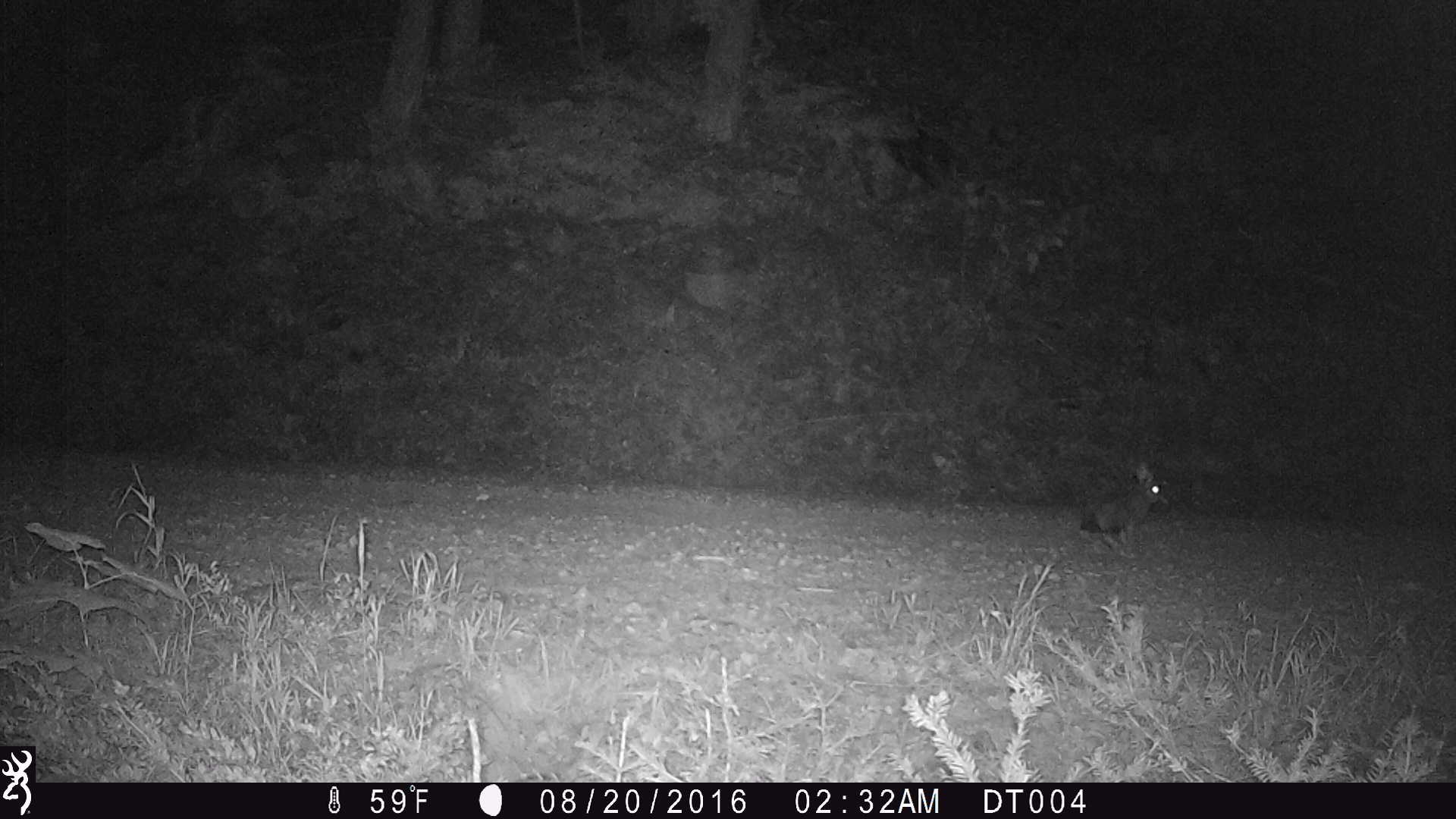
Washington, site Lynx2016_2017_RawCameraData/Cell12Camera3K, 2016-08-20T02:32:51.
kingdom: Animalia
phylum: Chordata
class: Mammalia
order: Lagomorpha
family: Leporidae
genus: Lepus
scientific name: Lepus americanus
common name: snowshoe hare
Lepus americanus (snowshoe hare). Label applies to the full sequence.